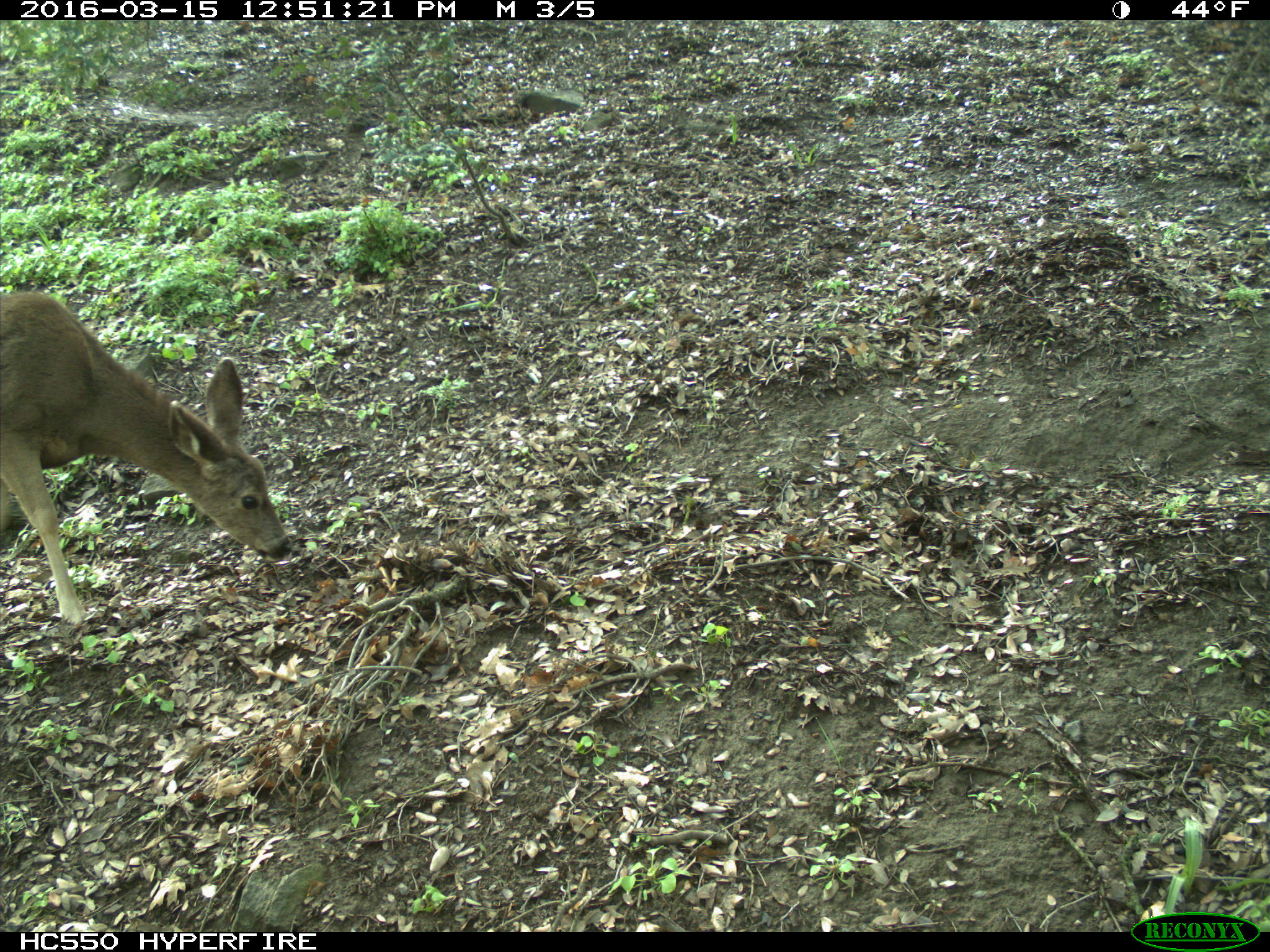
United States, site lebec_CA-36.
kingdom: Animalia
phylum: Chordata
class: Mammalia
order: Artiodactyla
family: Cervidae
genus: Odocoileus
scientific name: Odocoileus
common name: deer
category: unidentified deer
Unidentified deer (deer) (Odocoileus).